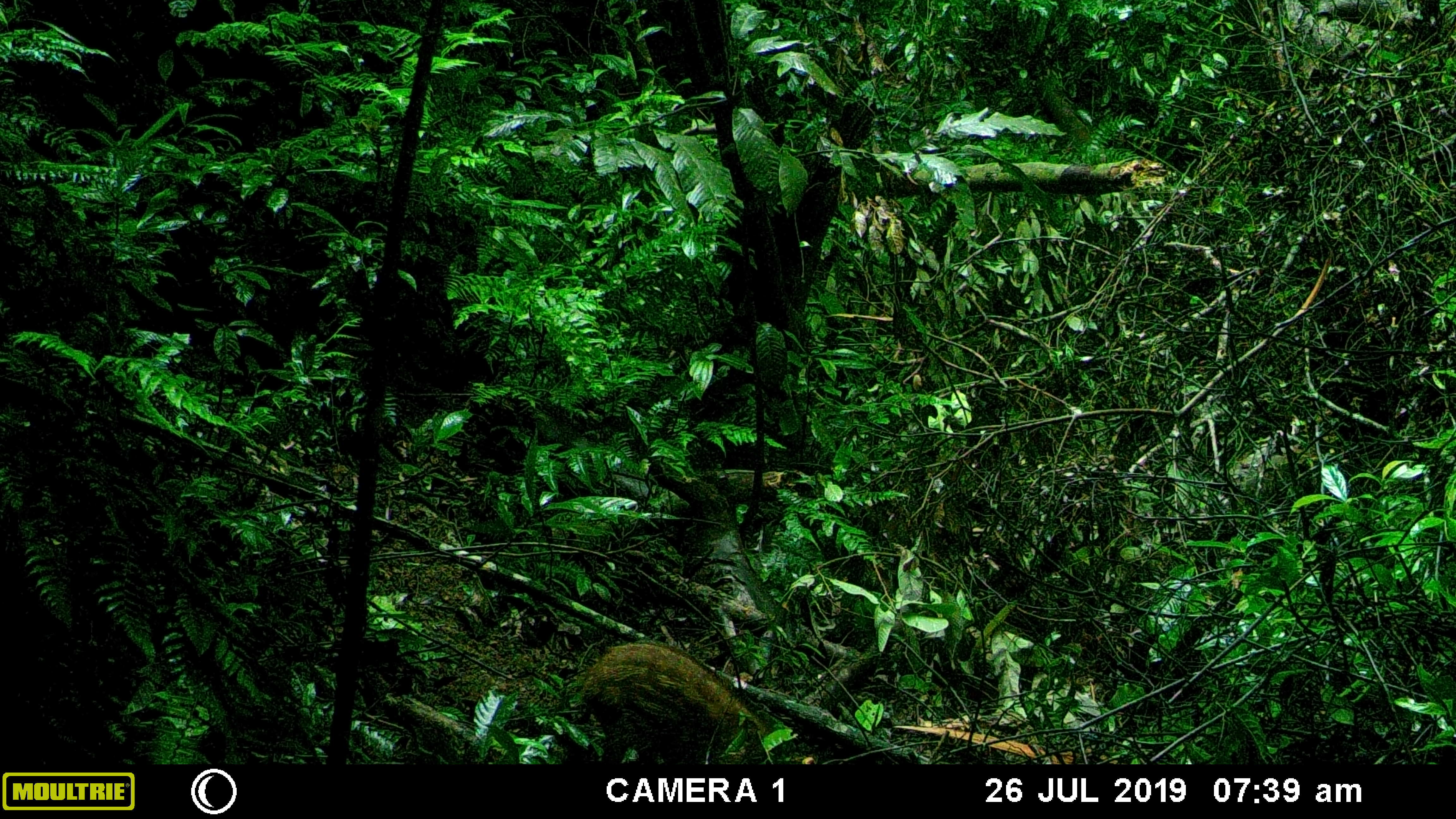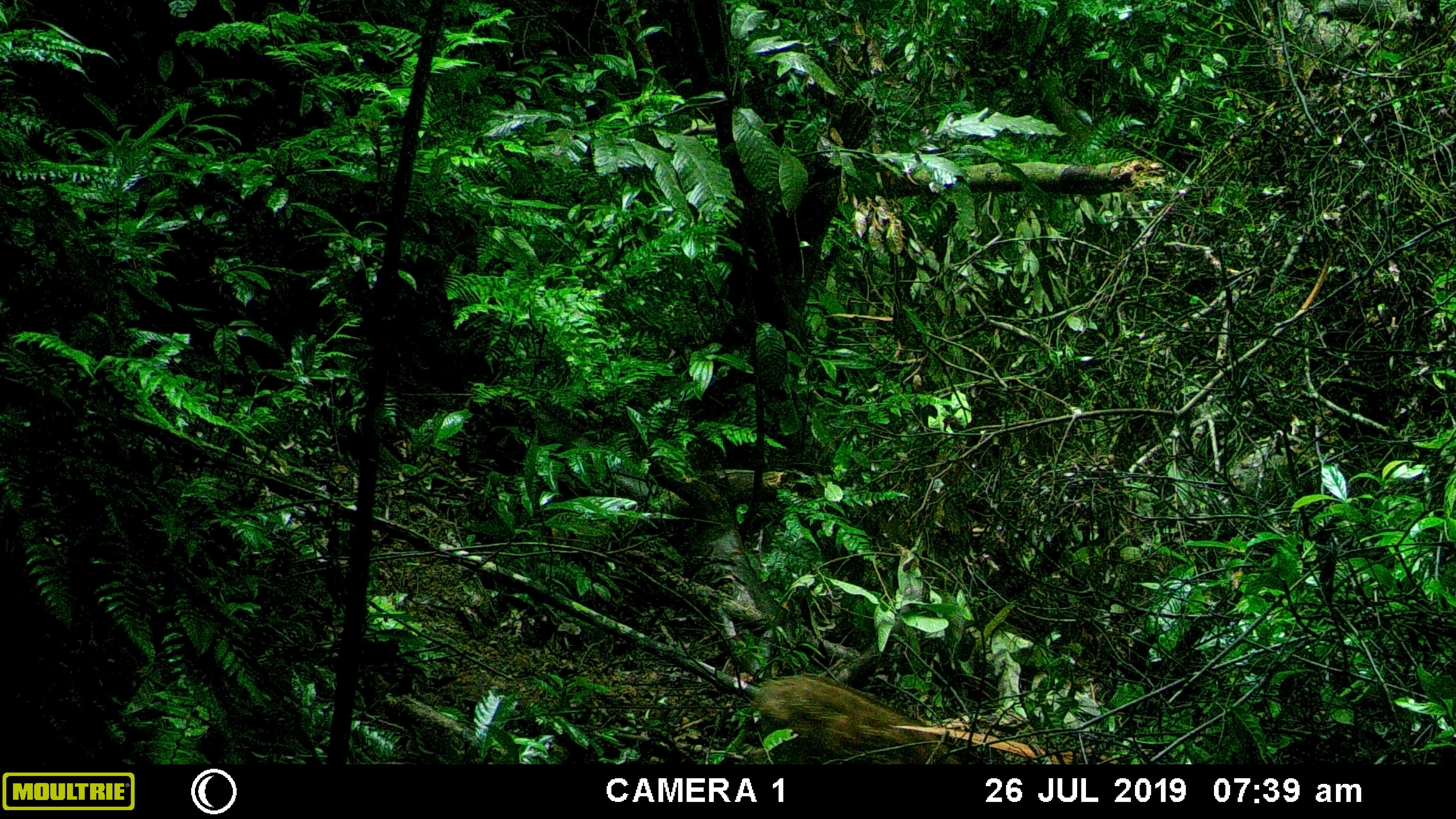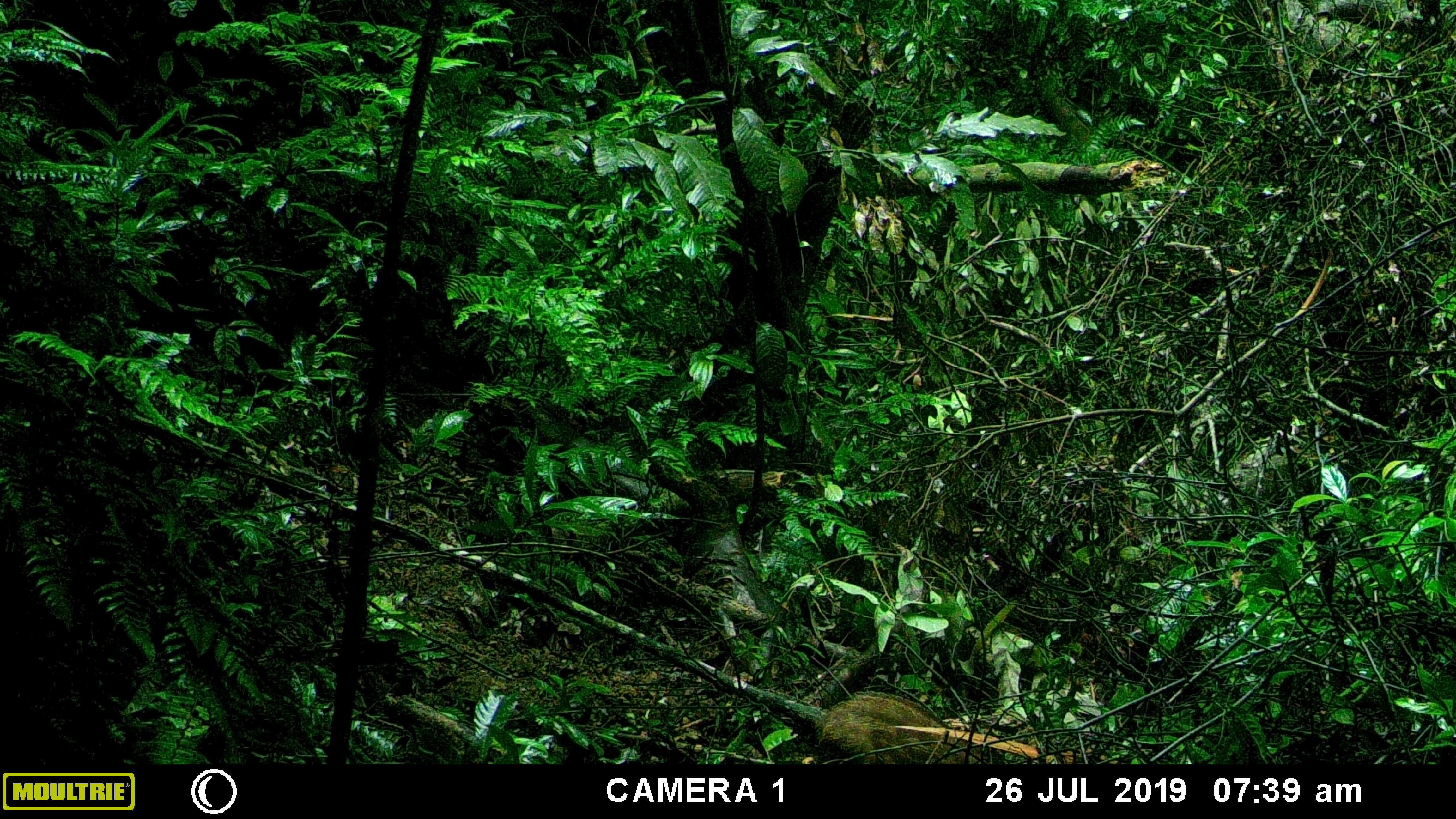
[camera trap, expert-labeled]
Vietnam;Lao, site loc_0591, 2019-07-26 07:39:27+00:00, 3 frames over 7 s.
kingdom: Animalia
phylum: Chordata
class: Mammalia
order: Artiodactyla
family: Suidae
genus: Sus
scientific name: Sus scrofa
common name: eurasian wild pig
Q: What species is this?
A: Eurasian wild pig (Sus scrofa).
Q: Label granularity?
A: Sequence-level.